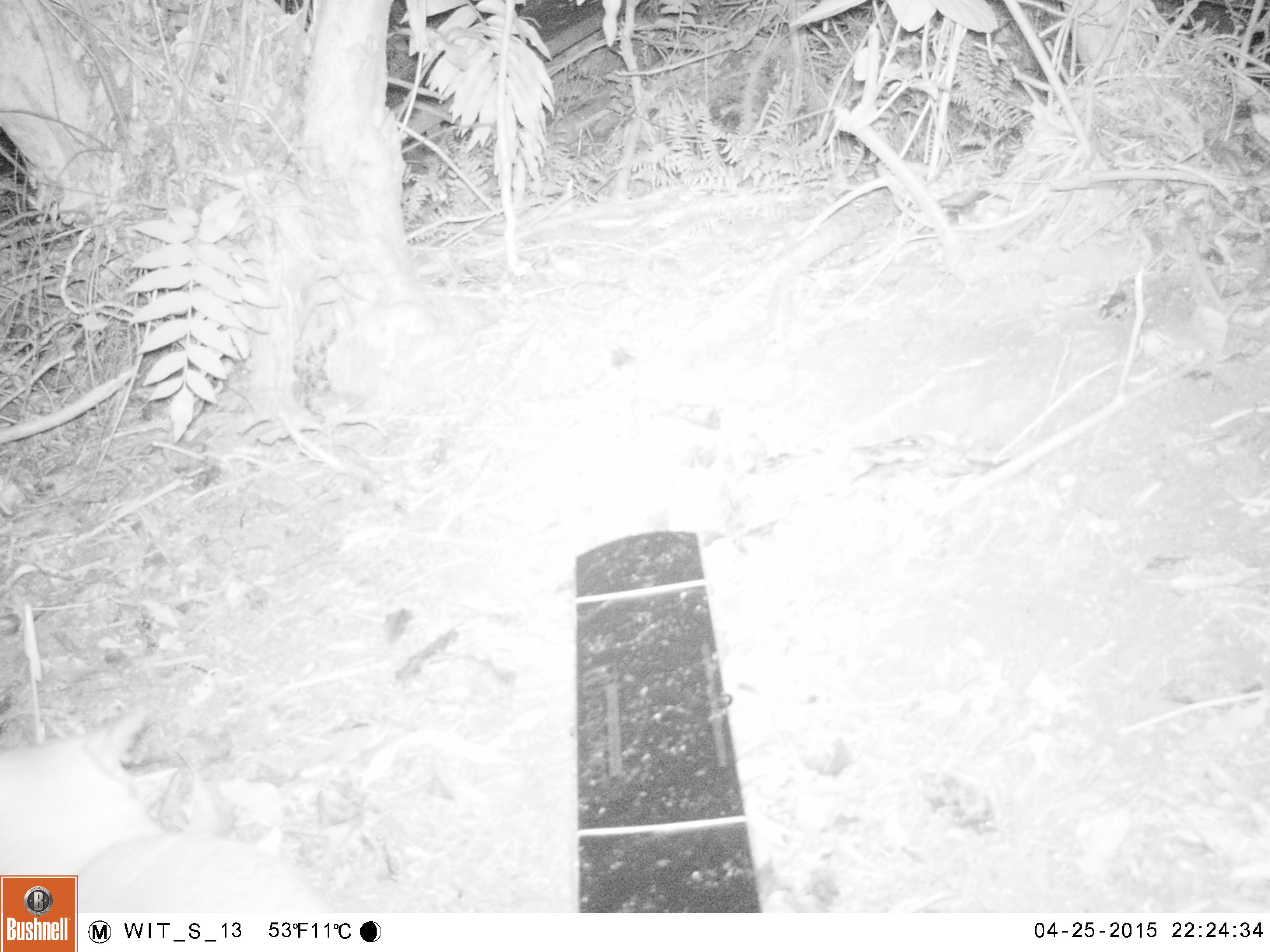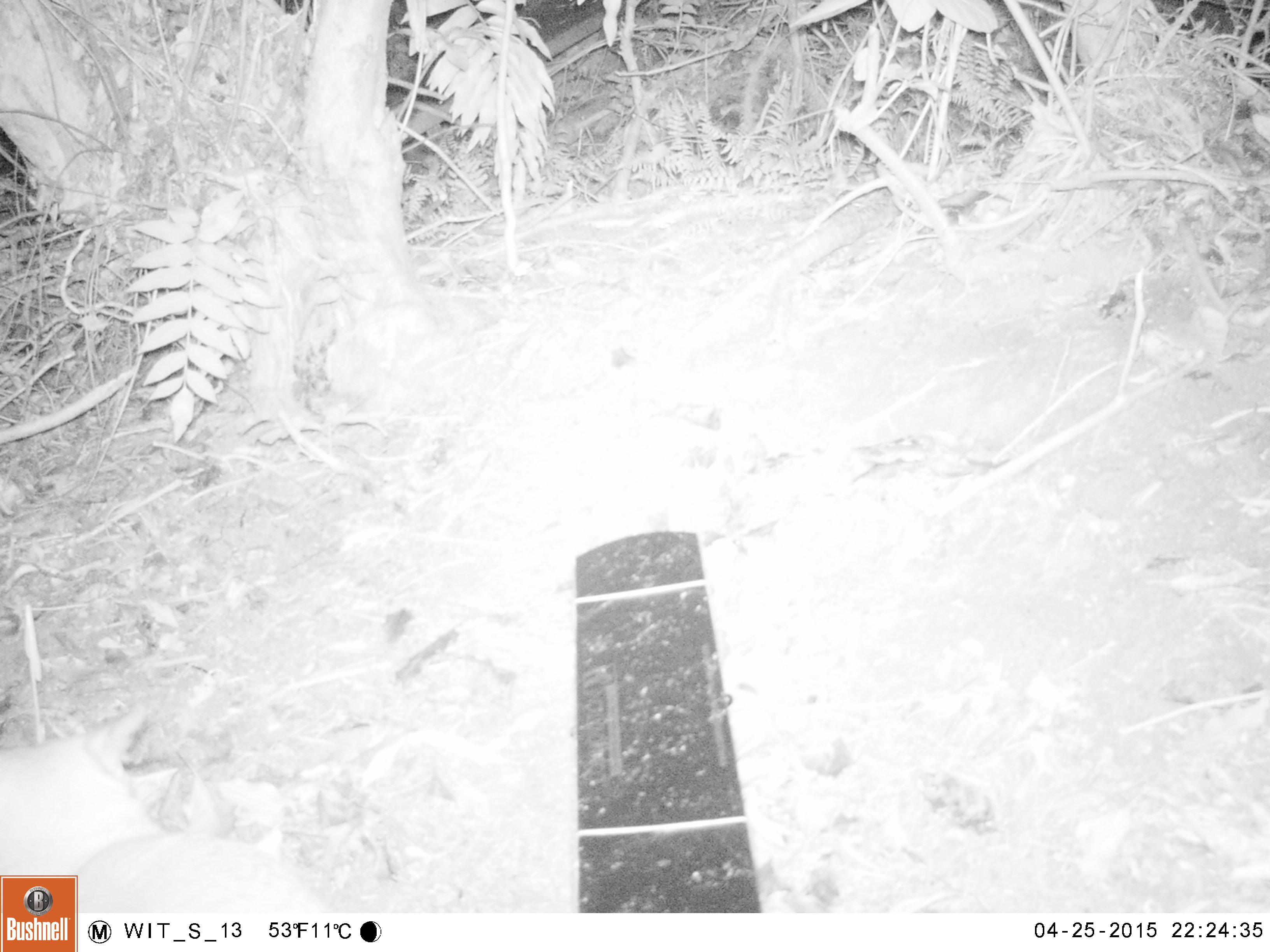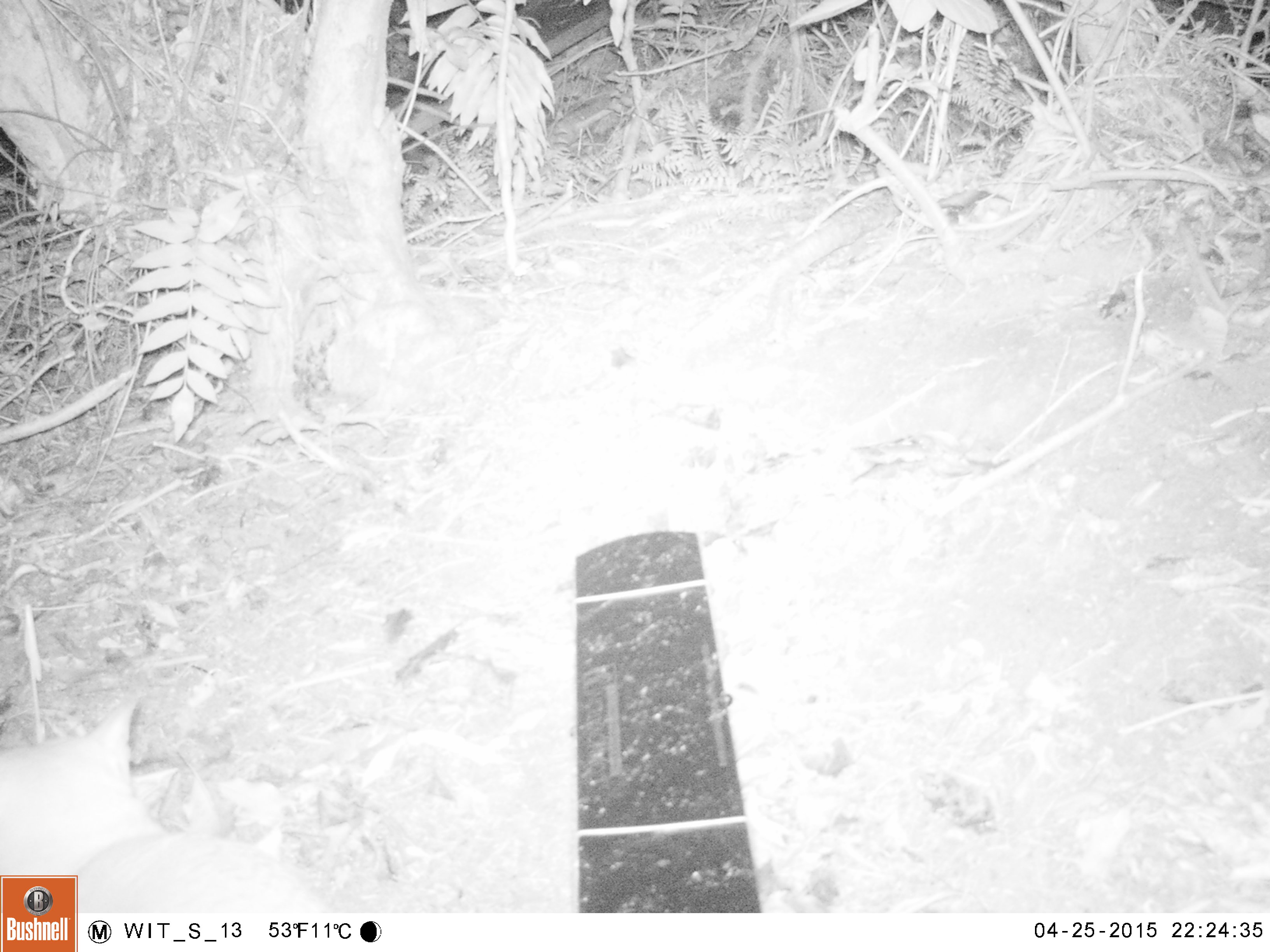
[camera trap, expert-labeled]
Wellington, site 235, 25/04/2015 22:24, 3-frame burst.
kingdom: Animalia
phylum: Chordata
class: Mammalia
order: Carnivora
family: Felidae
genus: Felis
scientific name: Felis catus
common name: cat